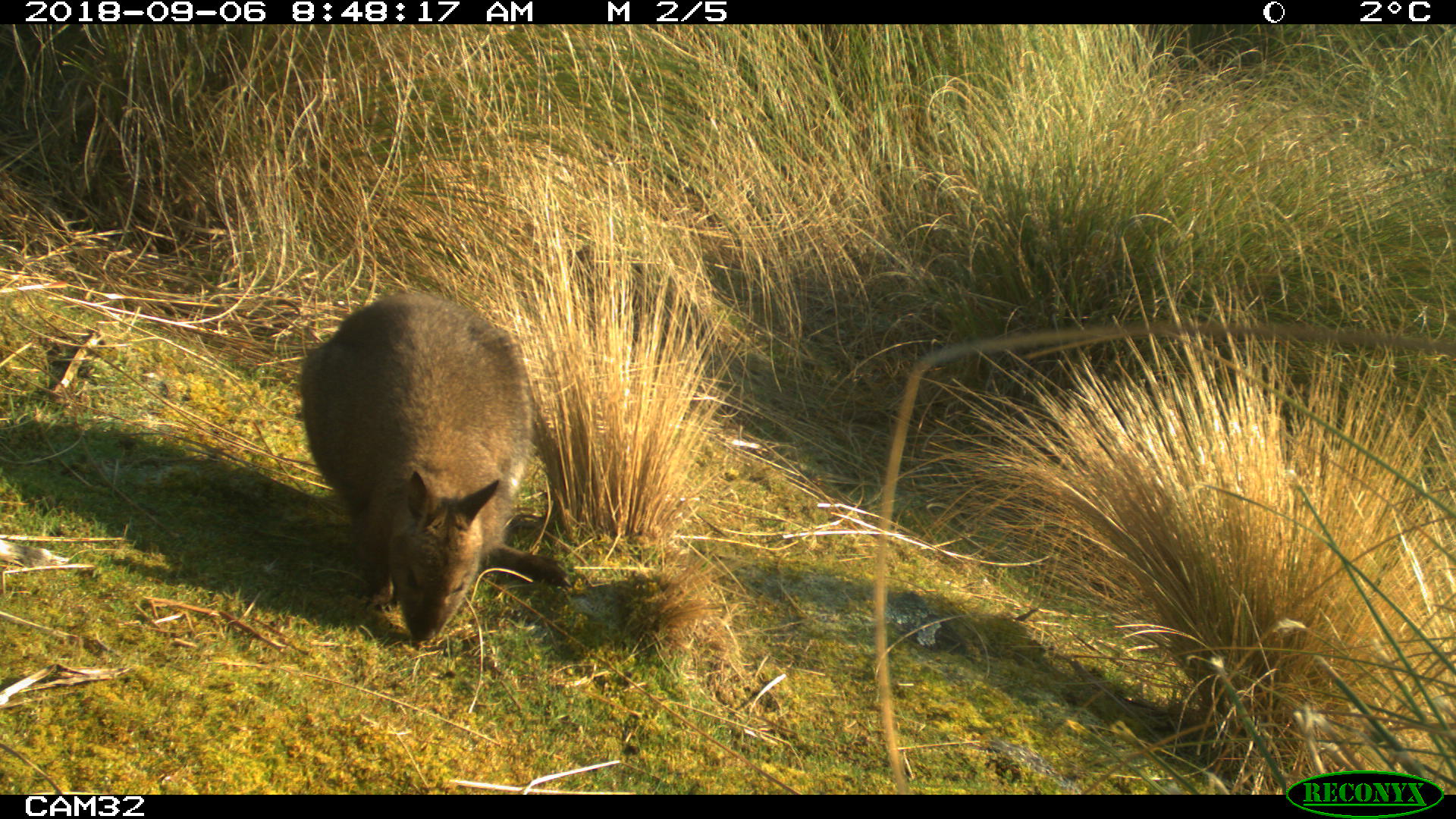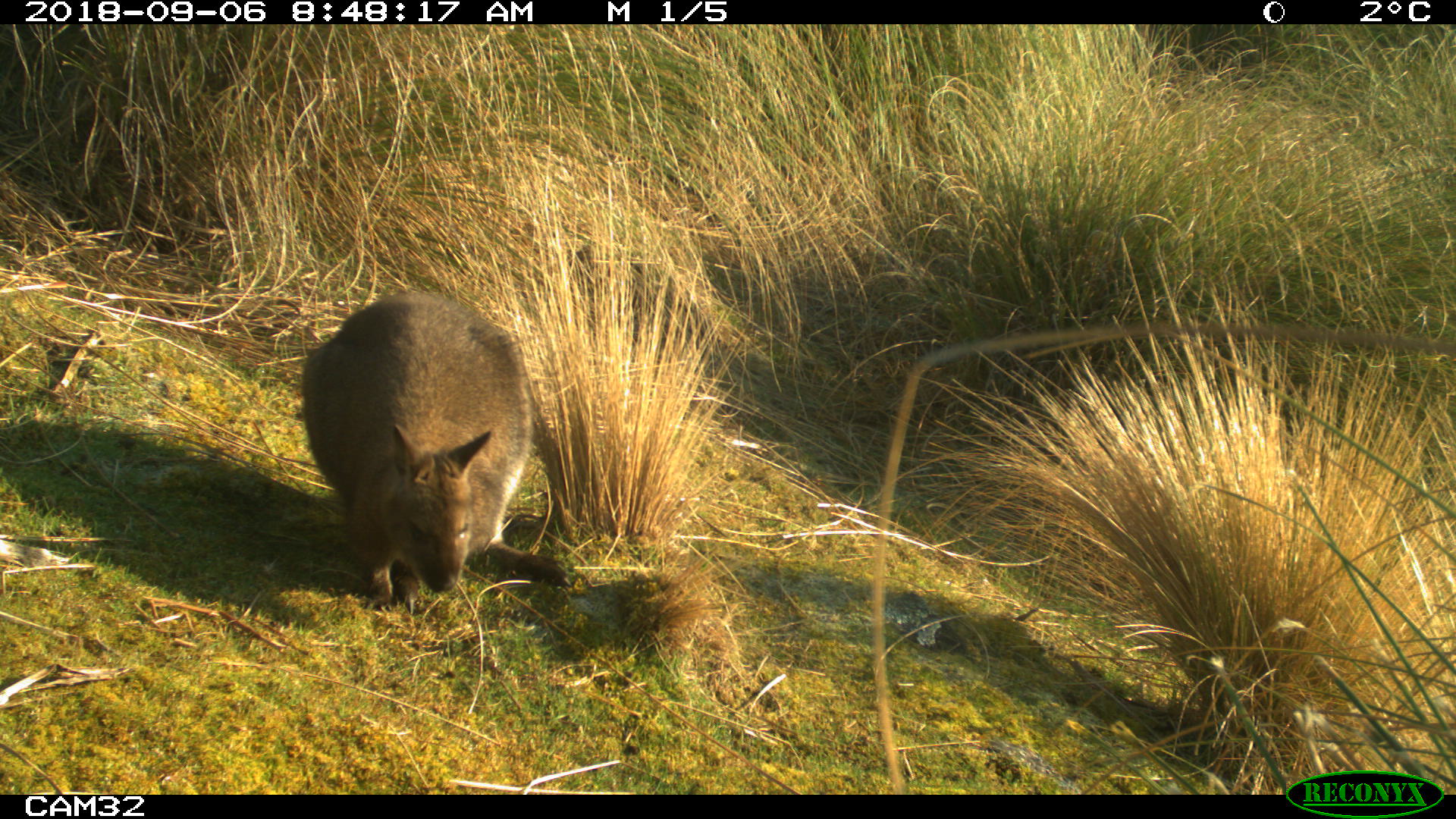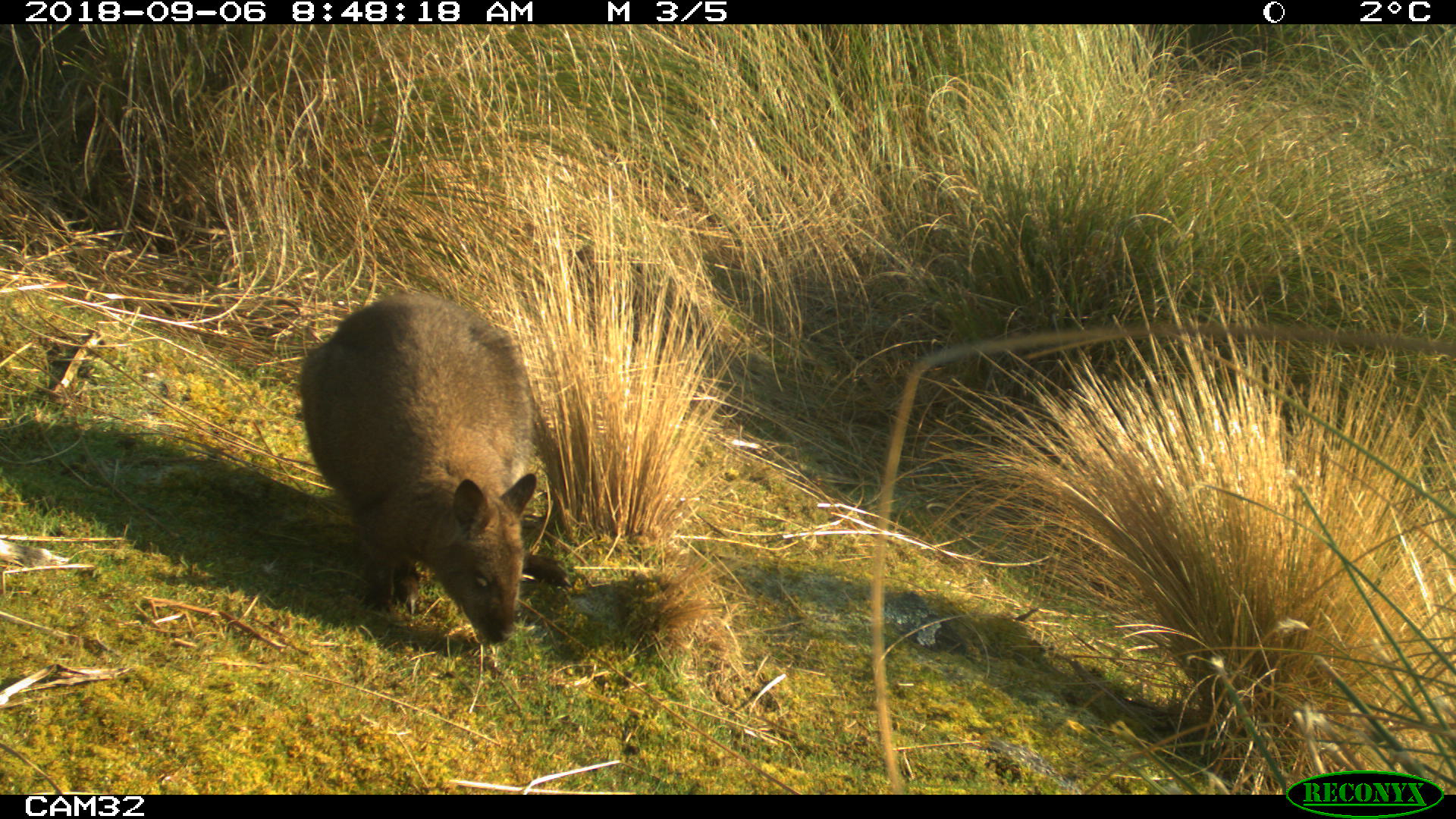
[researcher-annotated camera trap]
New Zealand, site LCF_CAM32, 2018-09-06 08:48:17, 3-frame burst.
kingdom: Animalia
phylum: Chordata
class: Mammalia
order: Diprotodontia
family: Macropodidae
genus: Notamacropus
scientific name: Notamacropus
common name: wallaby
Wallaby (Notamacropus).